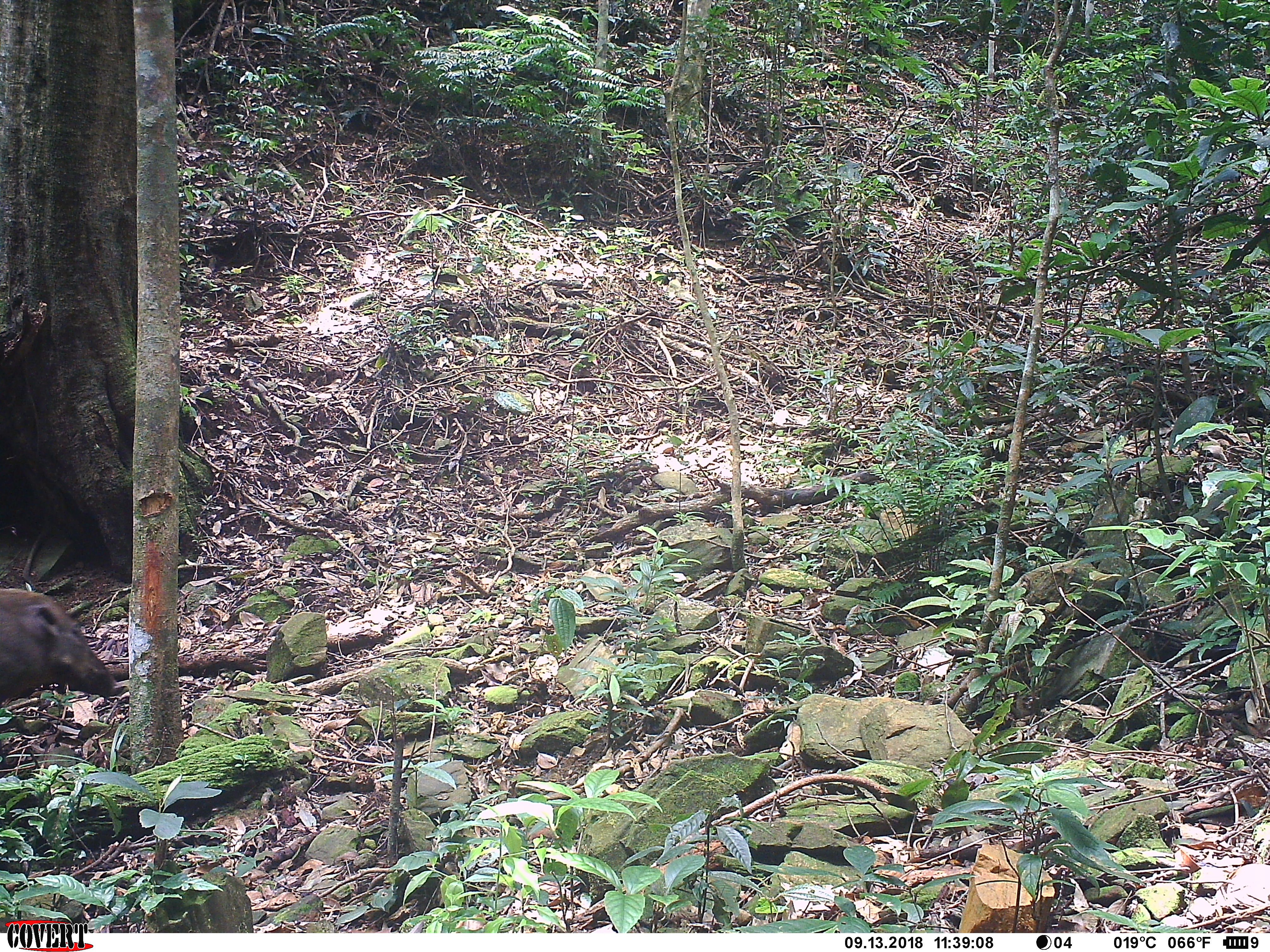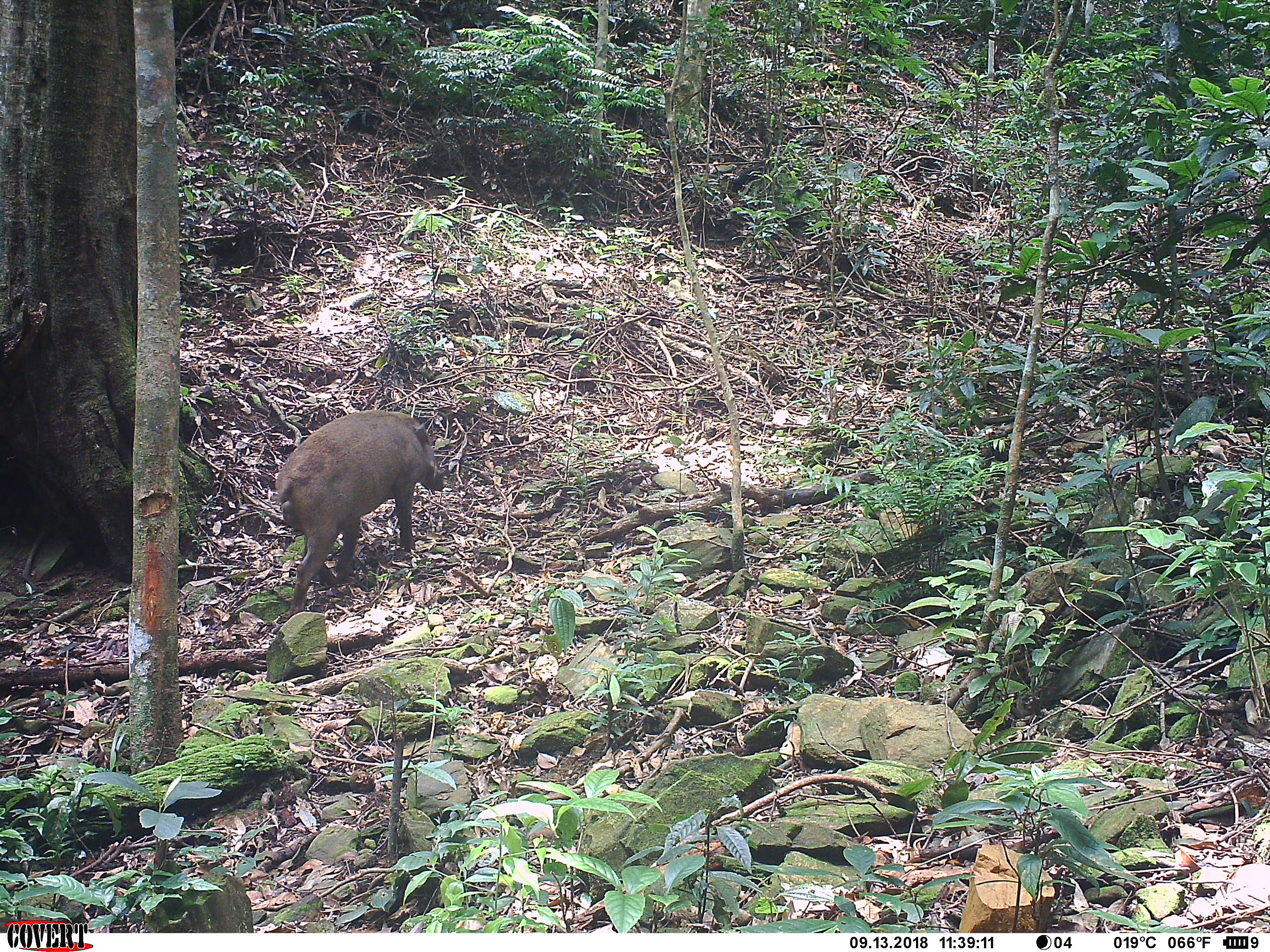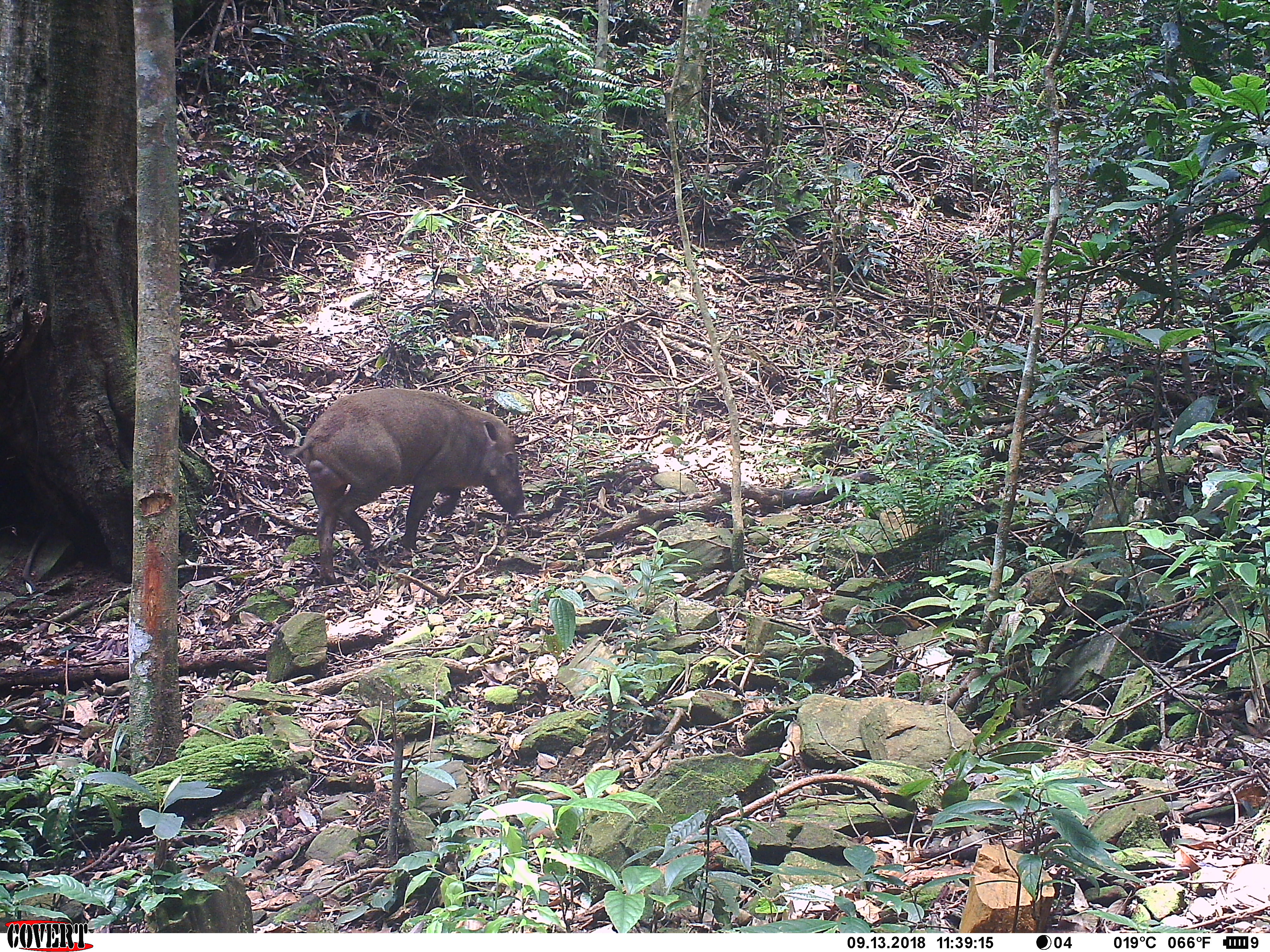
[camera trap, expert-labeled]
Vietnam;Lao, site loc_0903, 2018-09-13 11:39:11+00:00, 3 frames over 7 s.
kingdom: Animalia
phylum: Chordata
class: Mammalia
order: Artiodactyla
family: Suidae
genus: Sus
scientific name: Sus scrofa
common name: eurasian wild pig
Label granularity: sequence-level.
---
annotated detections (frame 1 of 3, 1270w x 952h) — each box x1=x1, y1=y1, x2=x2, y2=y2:
eurasian wild pig: x1=0, y1=587, x2=118, y2=713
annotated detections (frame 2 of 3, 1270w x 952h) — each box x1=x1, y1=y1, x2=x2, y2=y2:
eurasian wild pig: x1=274, y1=408, x2=444, y2=619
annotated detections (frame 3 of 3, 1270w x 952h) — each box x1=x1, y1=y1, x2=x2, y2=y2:
eurasian wild pig: x1=287, y1=386, x2=529, y2=585